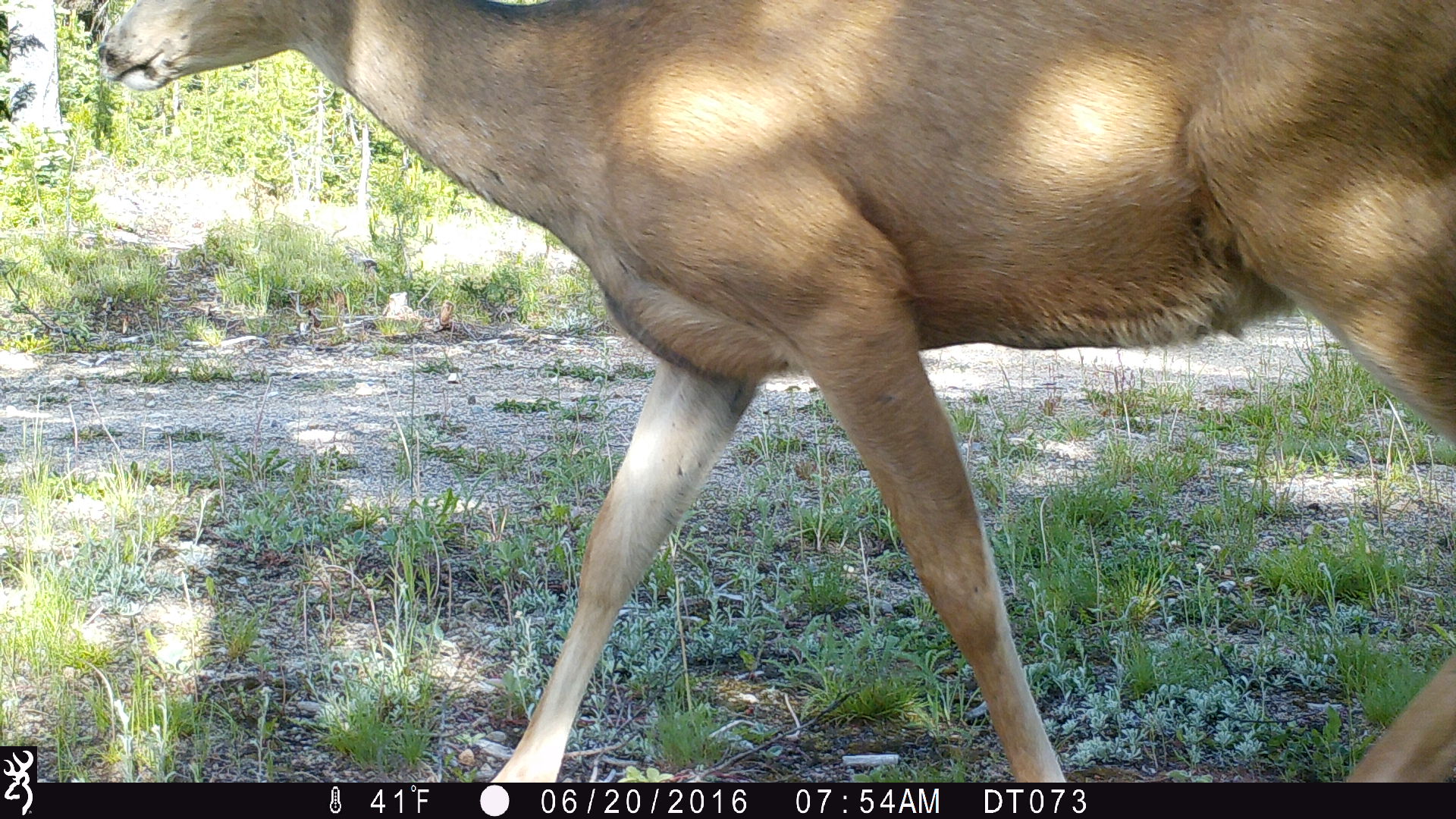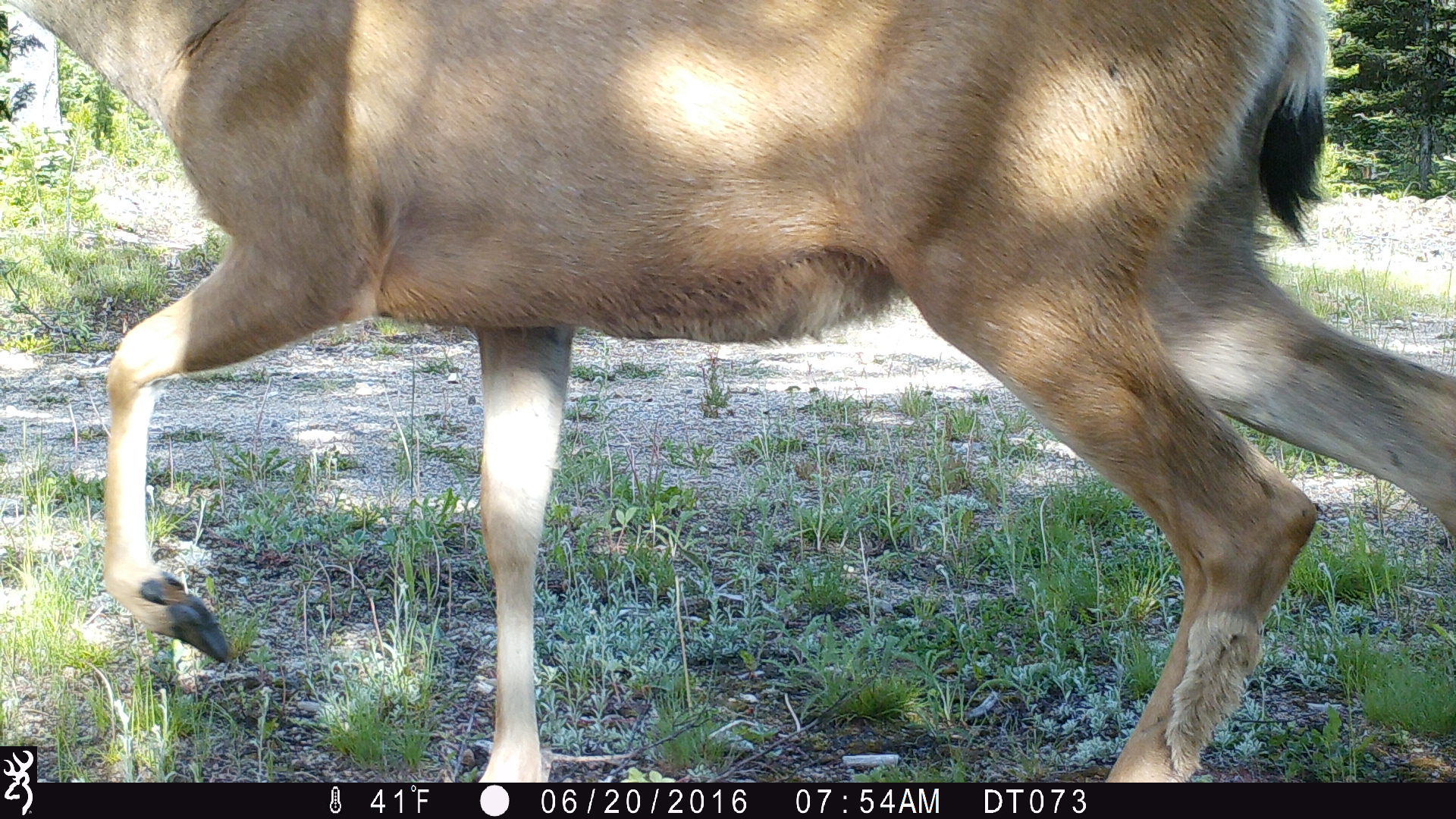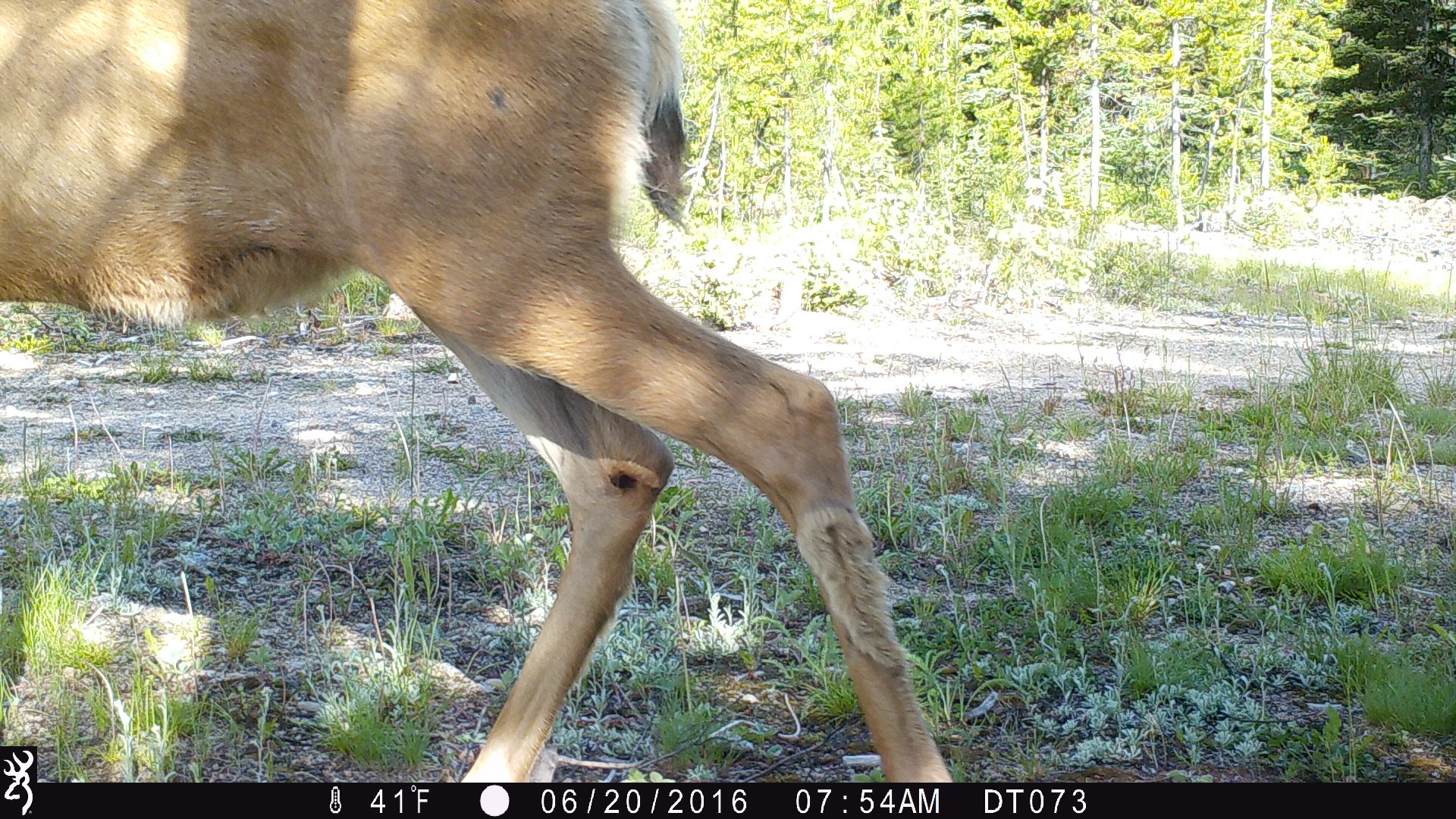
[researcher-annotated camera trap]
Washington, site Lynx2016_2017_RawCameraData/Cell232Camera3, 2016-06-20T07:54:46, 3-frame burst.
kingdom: Animalia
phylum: Chordata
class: Mammalia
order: Artiodactyla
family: Cervidae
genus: Odocoileus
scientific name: Odocoileus hemionus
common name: mule deer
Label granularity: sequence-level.